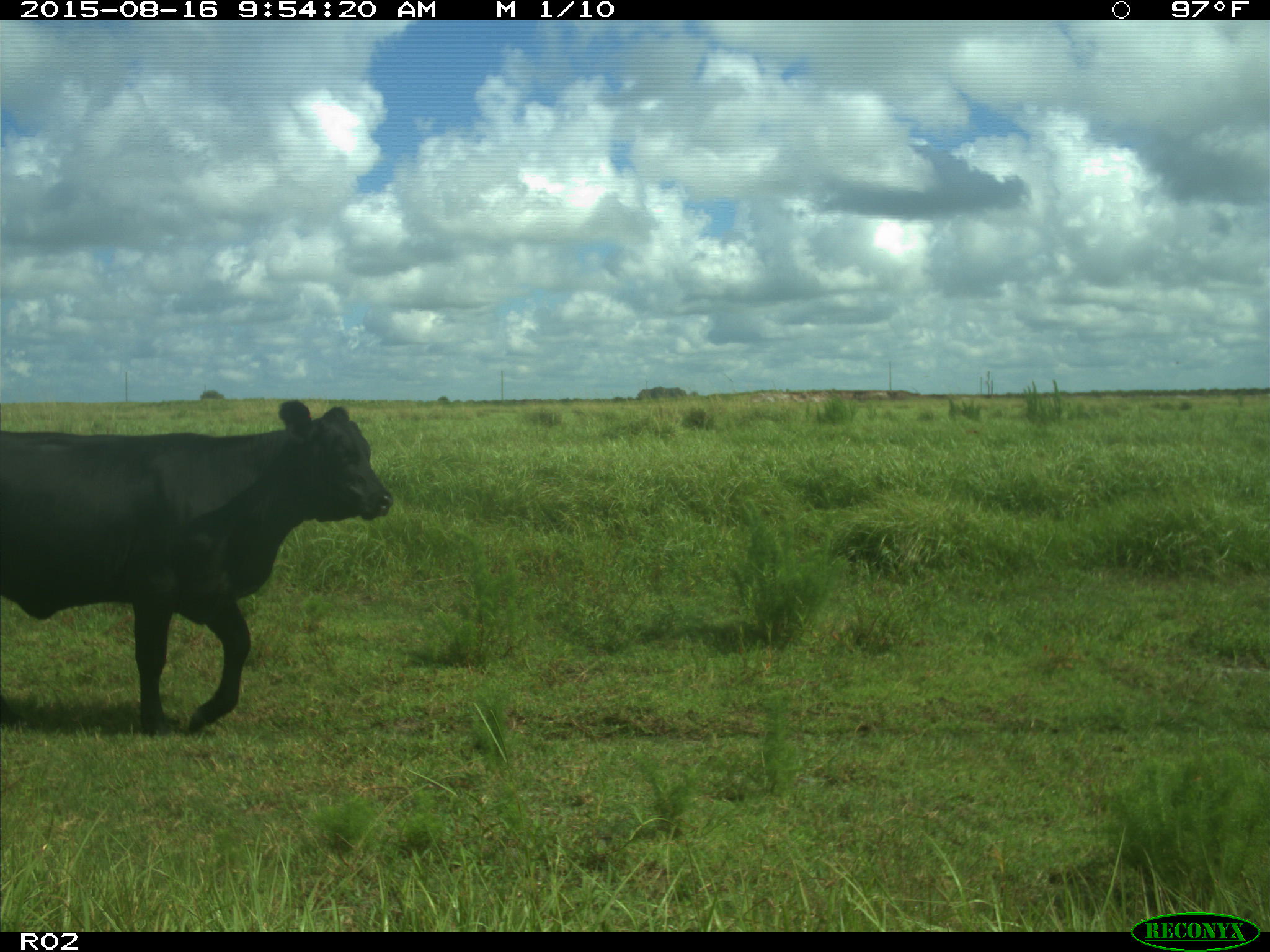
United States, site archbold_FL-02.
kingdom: Animalia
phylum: Chordata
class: Mammalia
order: Artiodactyla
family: Bovidae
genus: Bos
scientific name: Bos taurus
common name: domestic cow